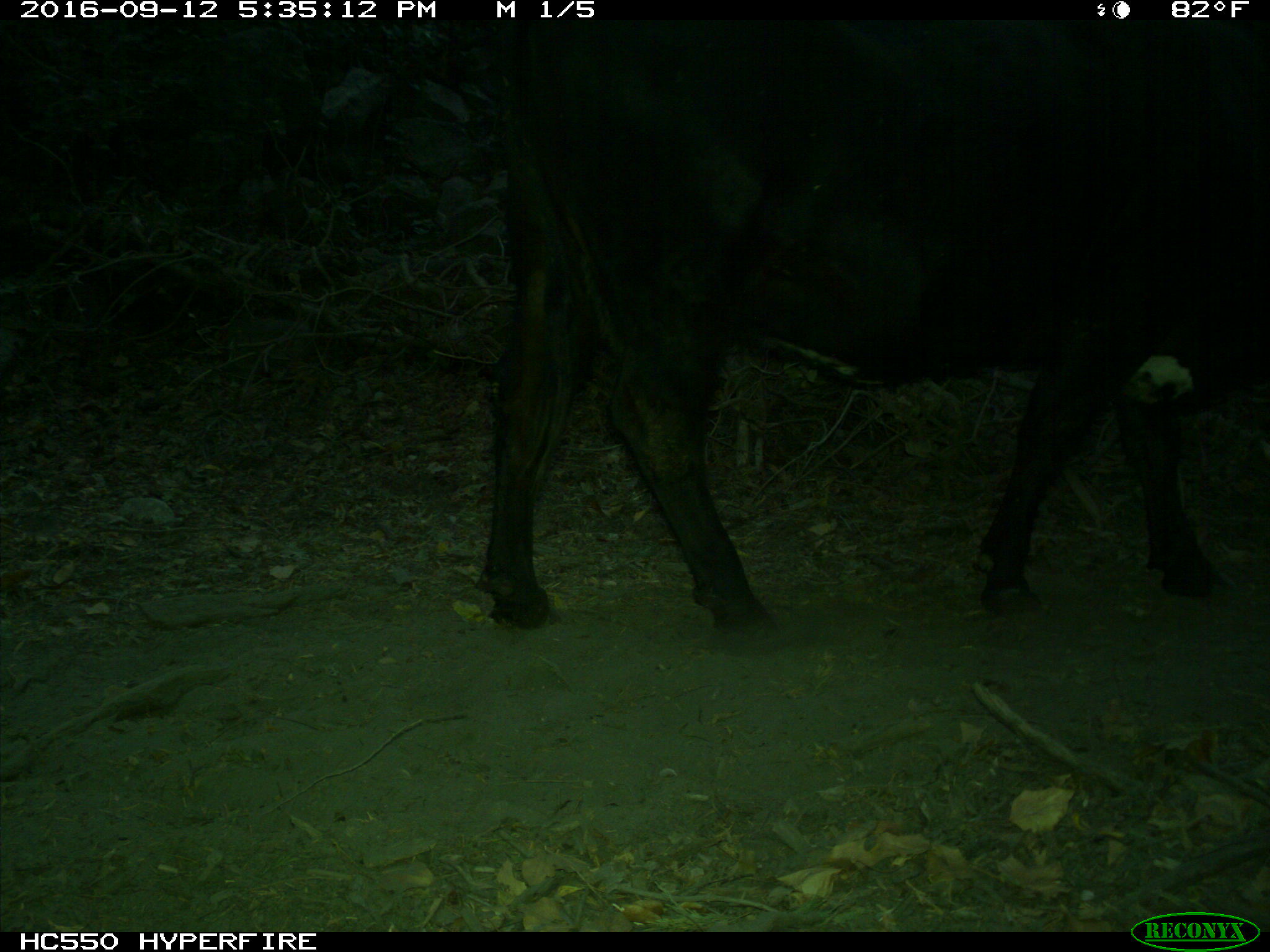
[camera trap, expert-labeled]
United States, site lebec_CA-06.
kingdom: Animalia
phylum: Chordata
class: Mammalia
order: Artiodactyla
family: Bovidae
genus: Bos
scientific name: Bos taurus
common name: domestic cow